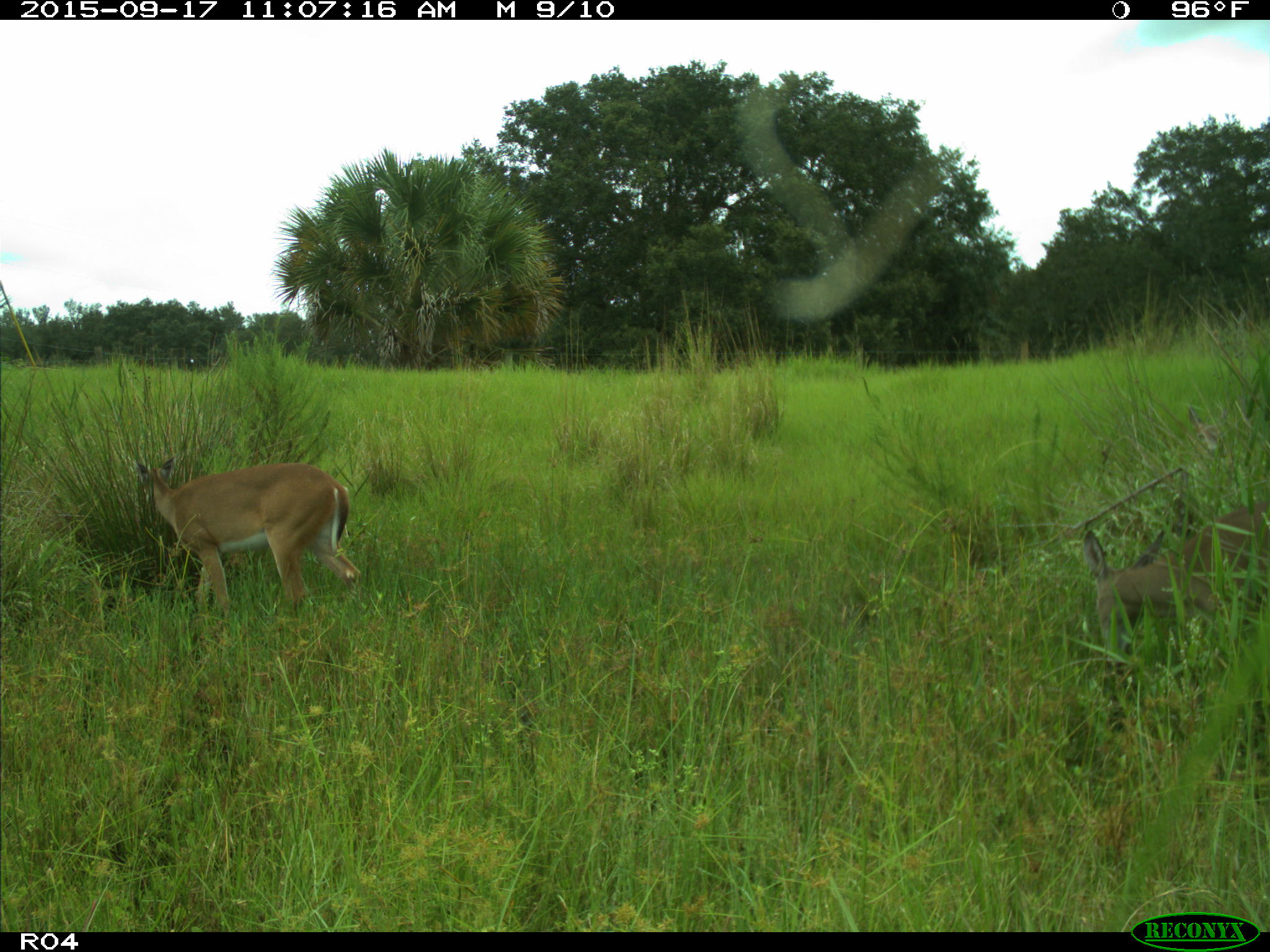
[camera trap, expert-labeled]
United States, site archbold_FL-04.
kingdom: Animalia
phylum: Chordata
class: Mammalia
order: Artiodactyla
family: Cervidae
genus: Odocoileus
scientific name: Odocoileus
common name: deer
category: unidentified deer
Unidentified deer (deer) (Odocoileus).